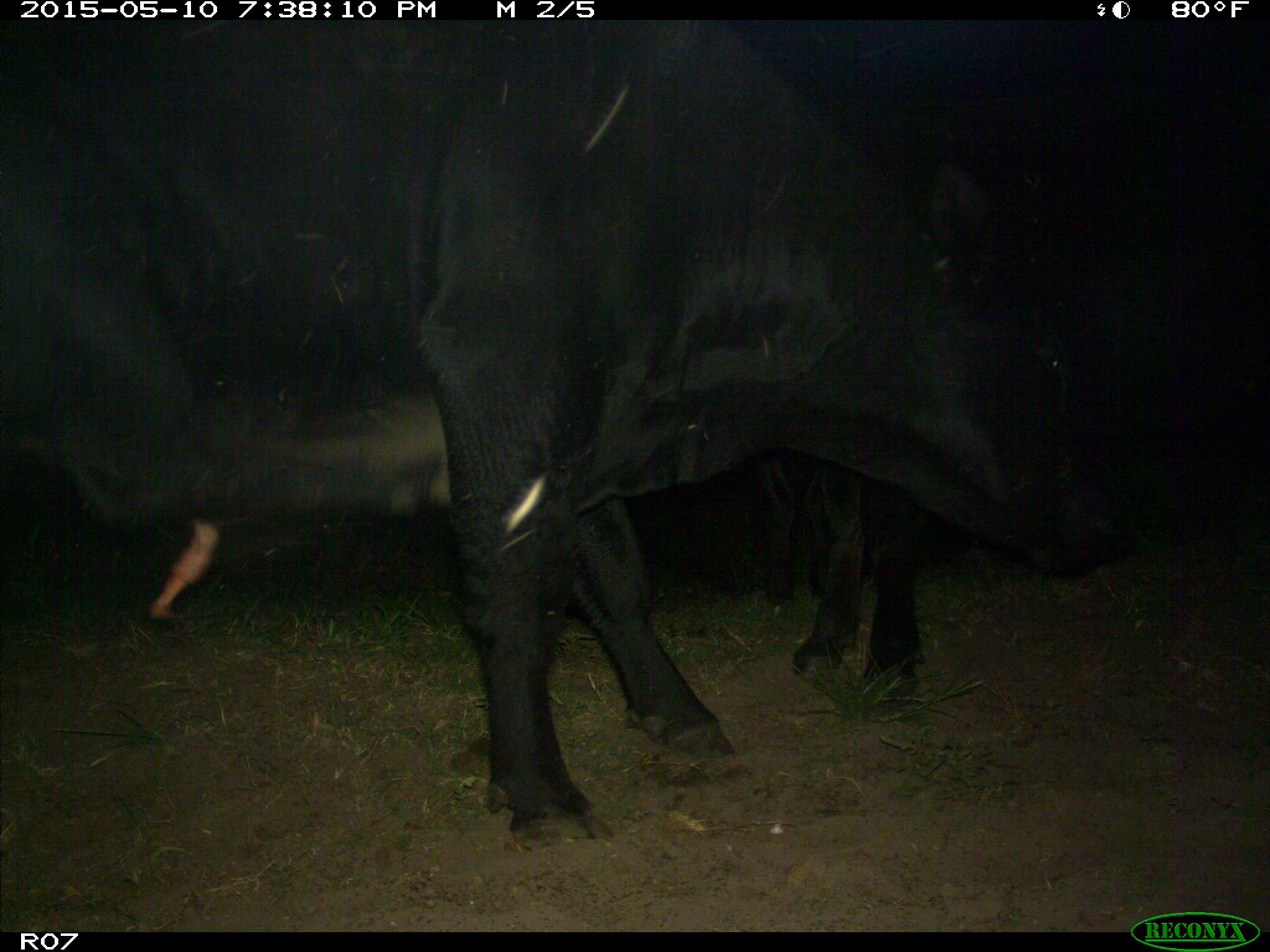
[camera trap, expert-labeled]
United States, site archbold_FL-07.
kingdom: Animalia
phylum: Chordata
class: Mammalia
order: Artiodactyla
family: Bovidae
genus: Bos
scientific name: Bos taurus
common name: domestic cow